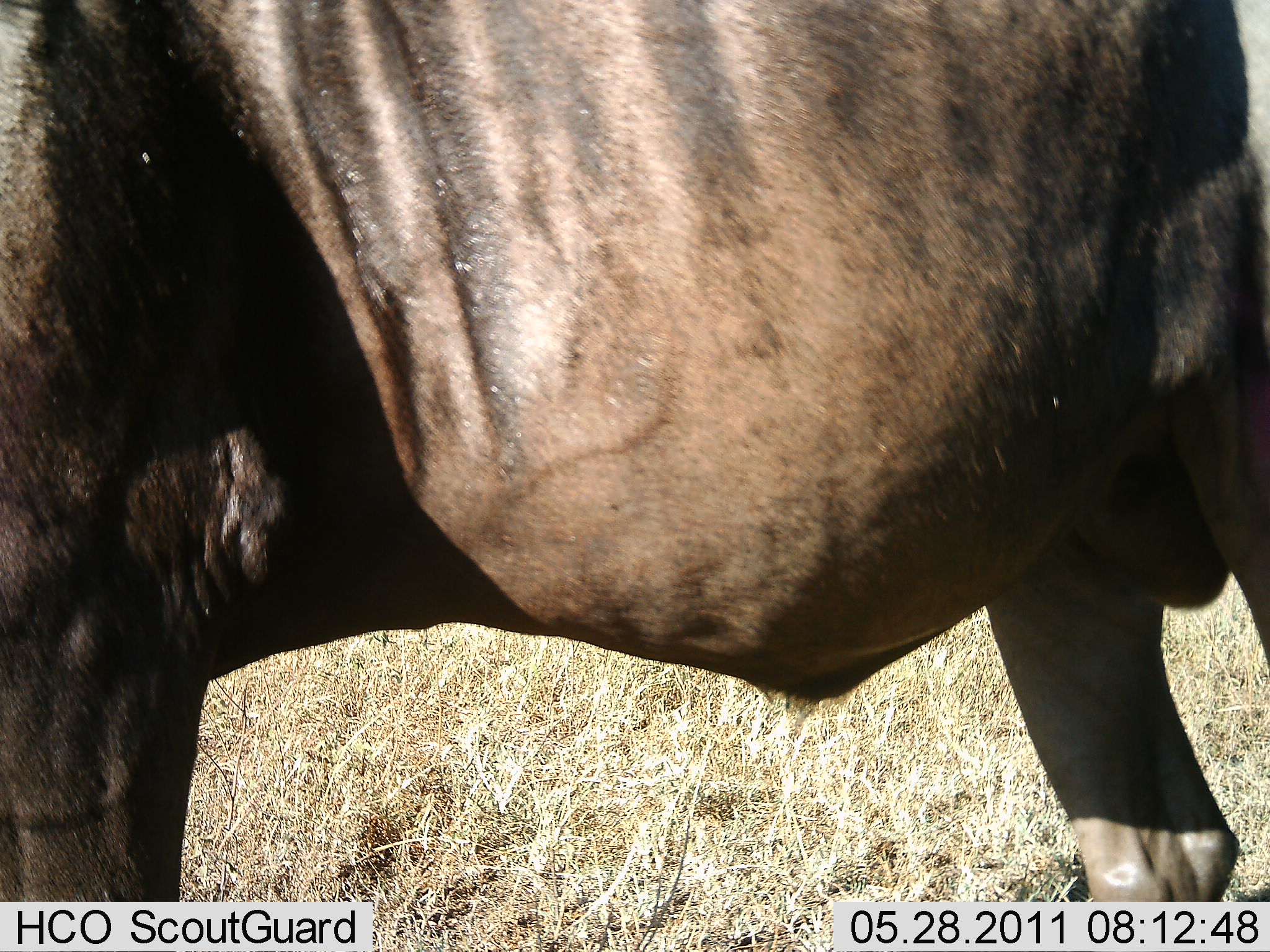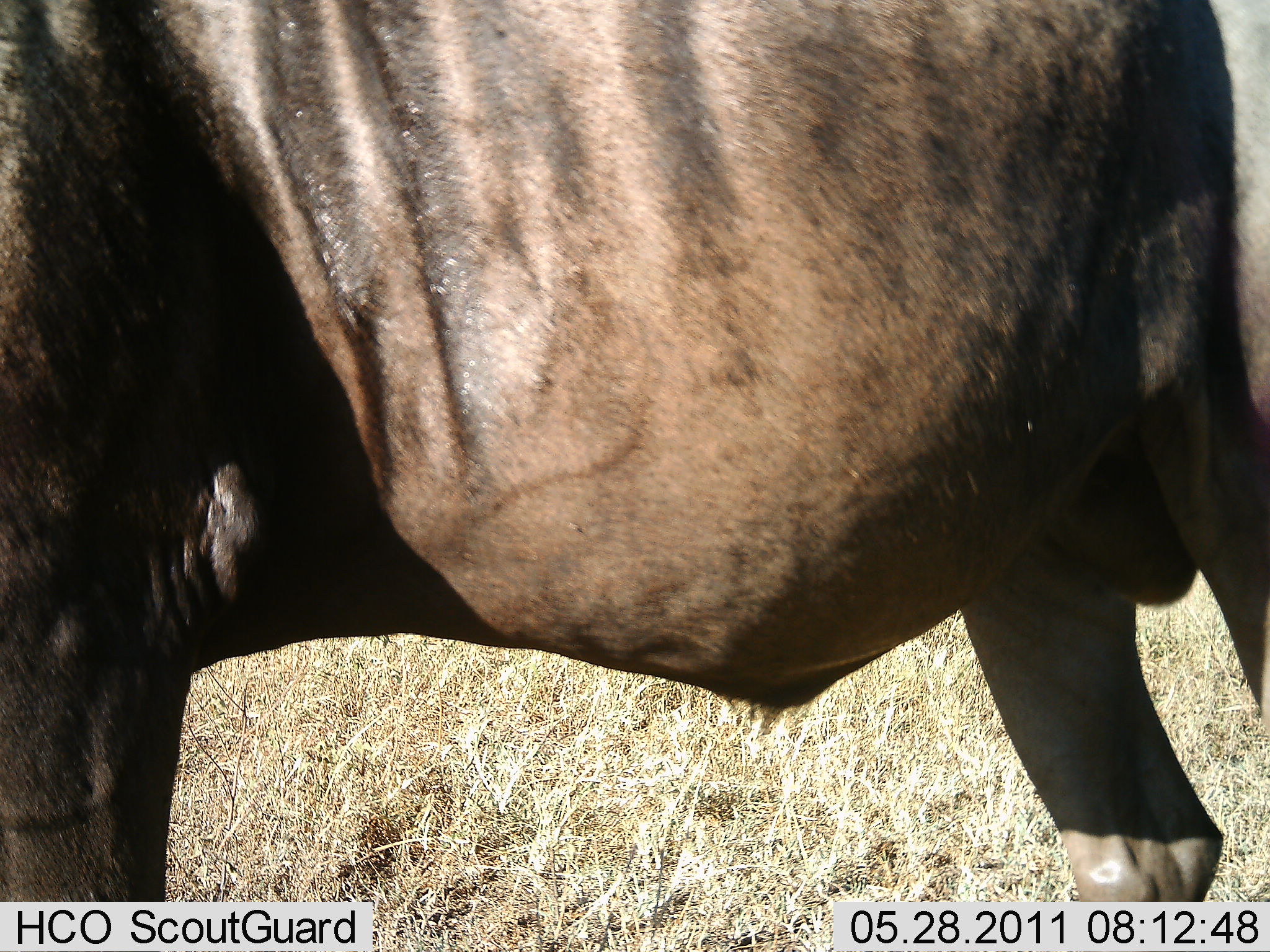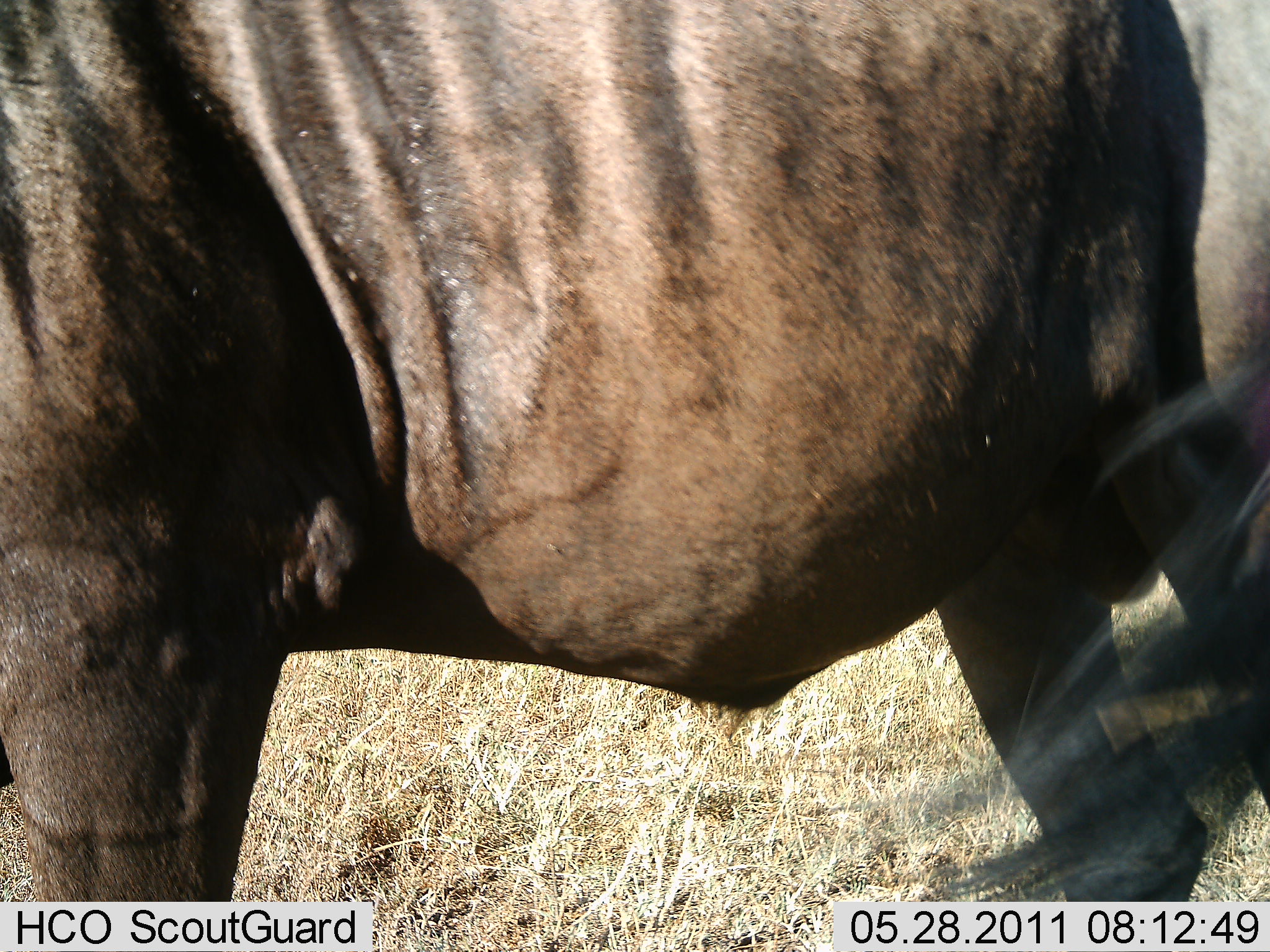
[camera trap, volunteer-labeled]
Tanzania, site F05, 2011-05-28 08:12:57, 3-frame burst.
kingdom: Animalia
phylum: Chordata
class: Mammalia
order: Artiodactyla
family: Bovidae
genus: Connochaetes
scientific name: Connochaetes taurinus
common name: blue wildebeest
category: wildebeest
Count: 1.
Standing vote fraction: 100%.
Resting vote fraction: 0%.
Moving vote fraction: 0%.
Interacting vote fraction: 0%.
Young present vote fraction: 0%.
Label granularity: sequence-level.